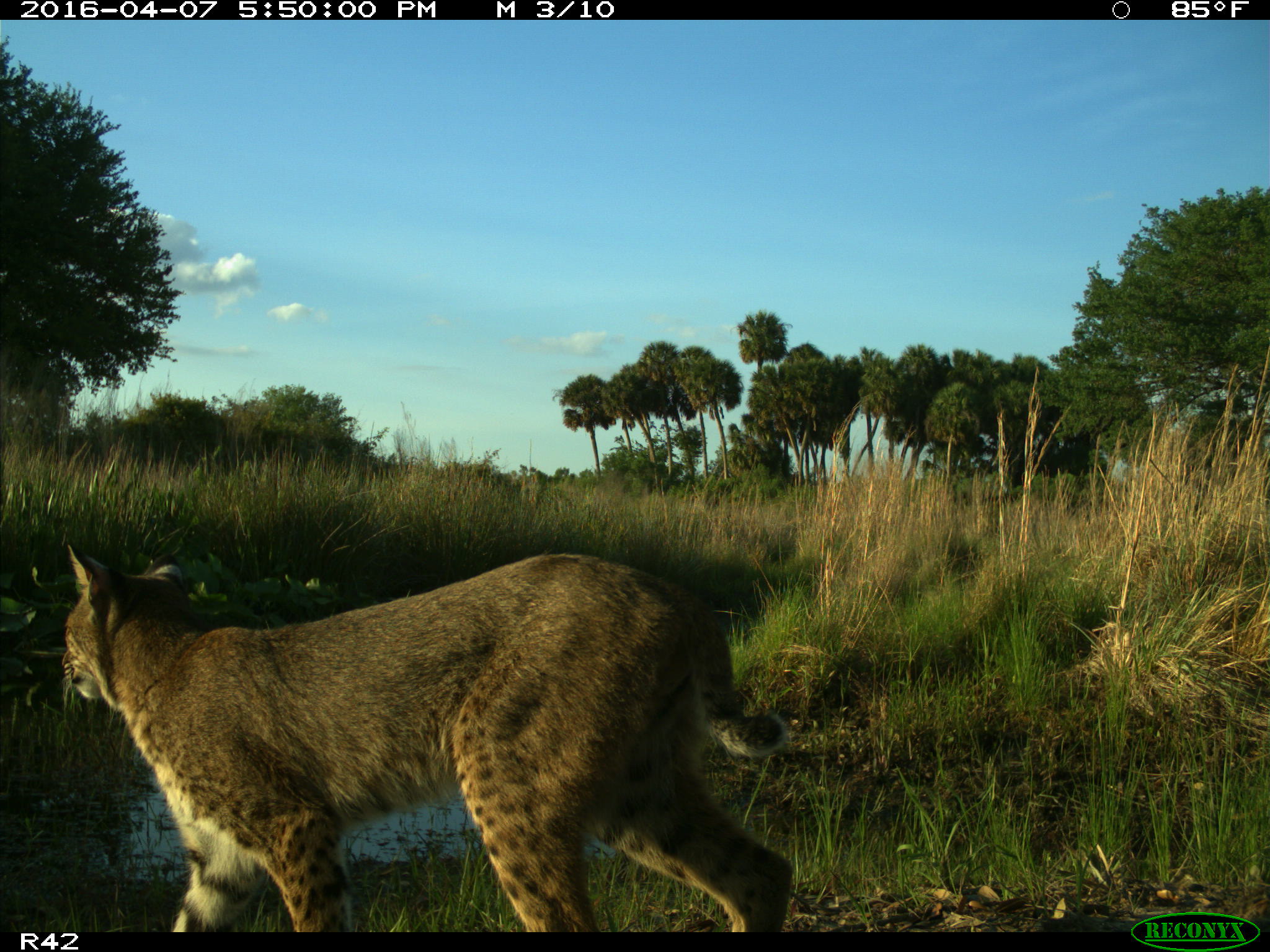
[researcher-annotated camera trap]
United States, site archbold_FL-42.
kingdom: Animalia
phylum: Chordata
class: Mammalia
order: Carnivora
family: Felidae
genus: Lynx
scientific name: Lynx rufus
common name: bobcat